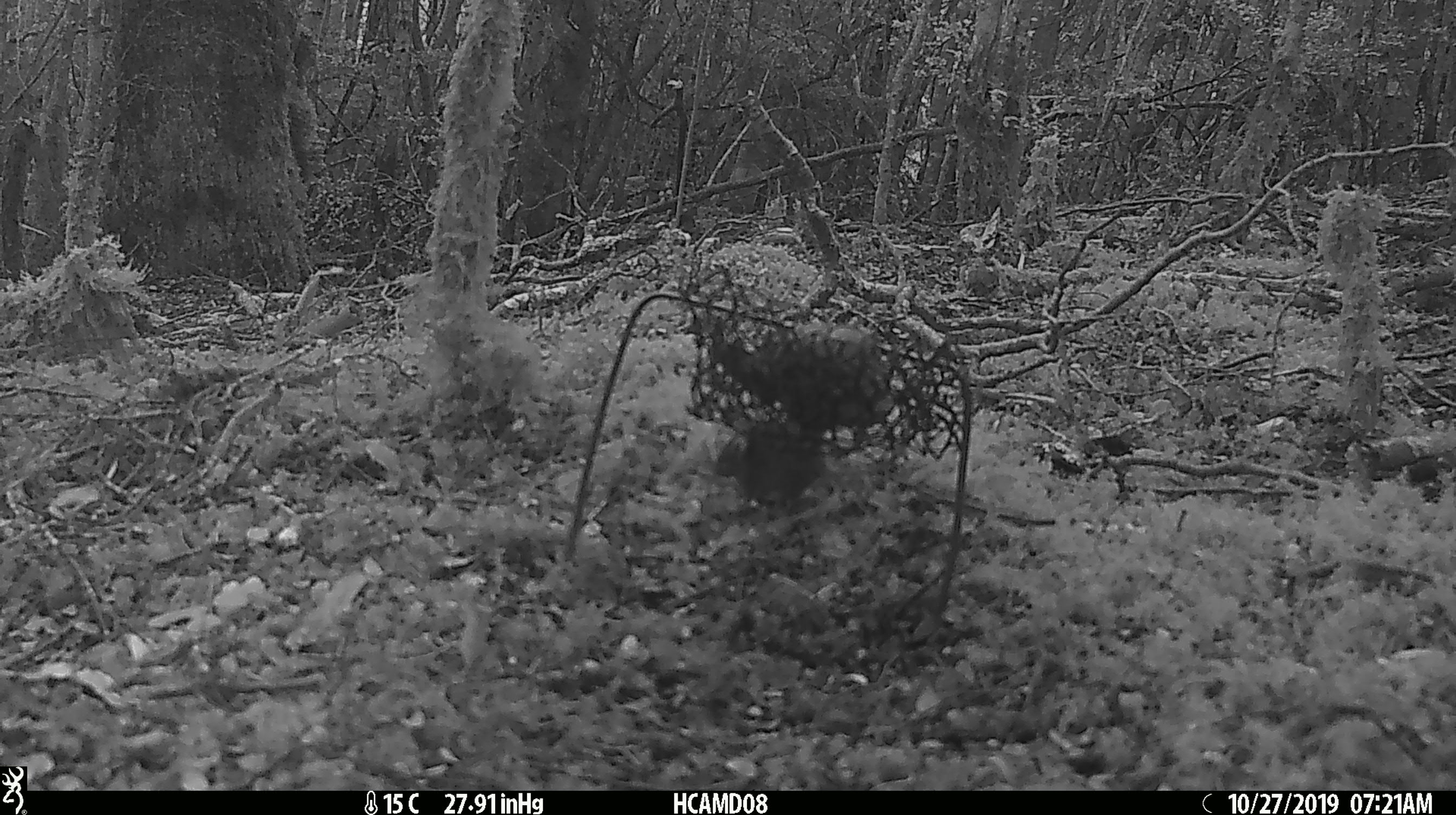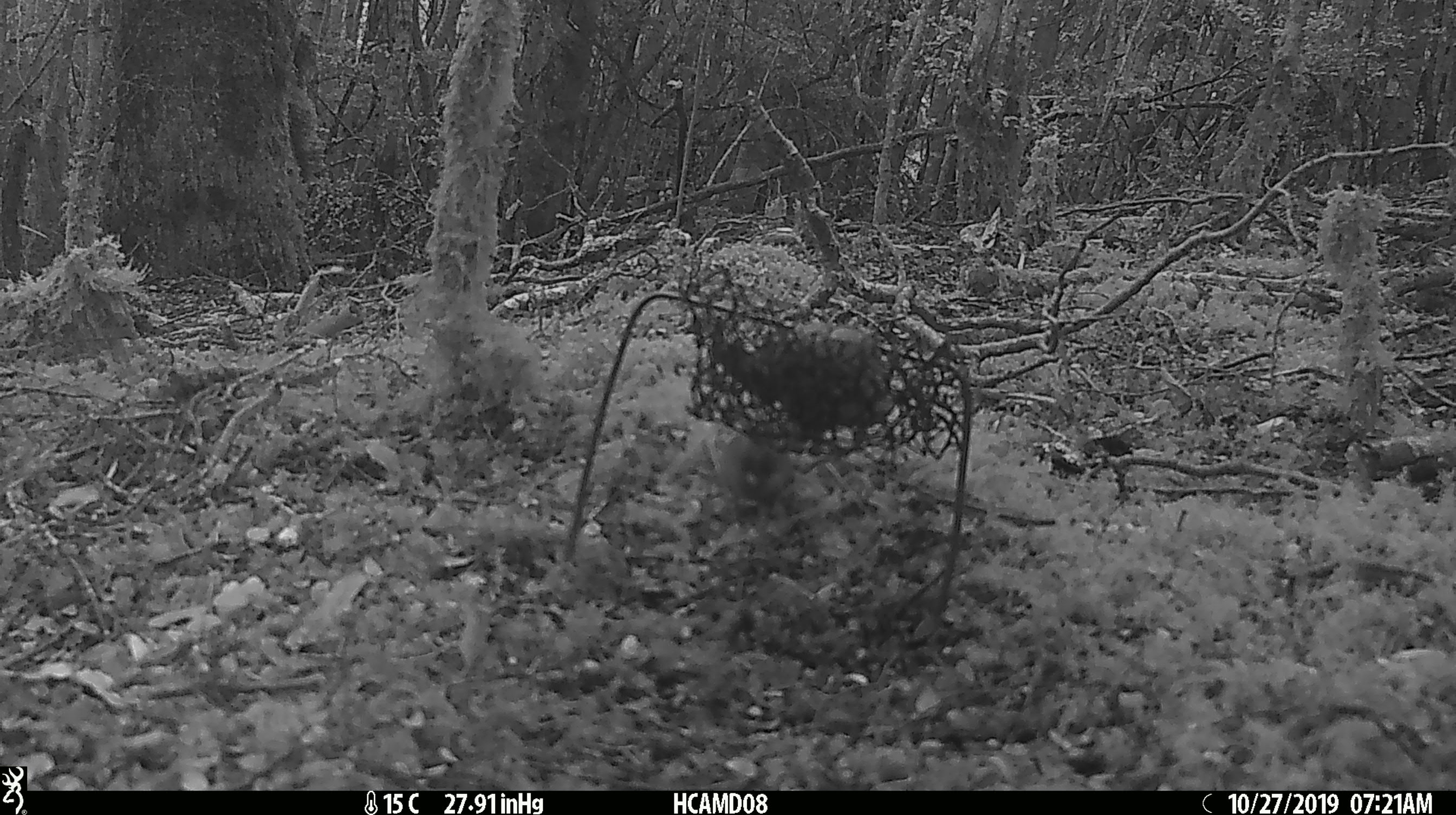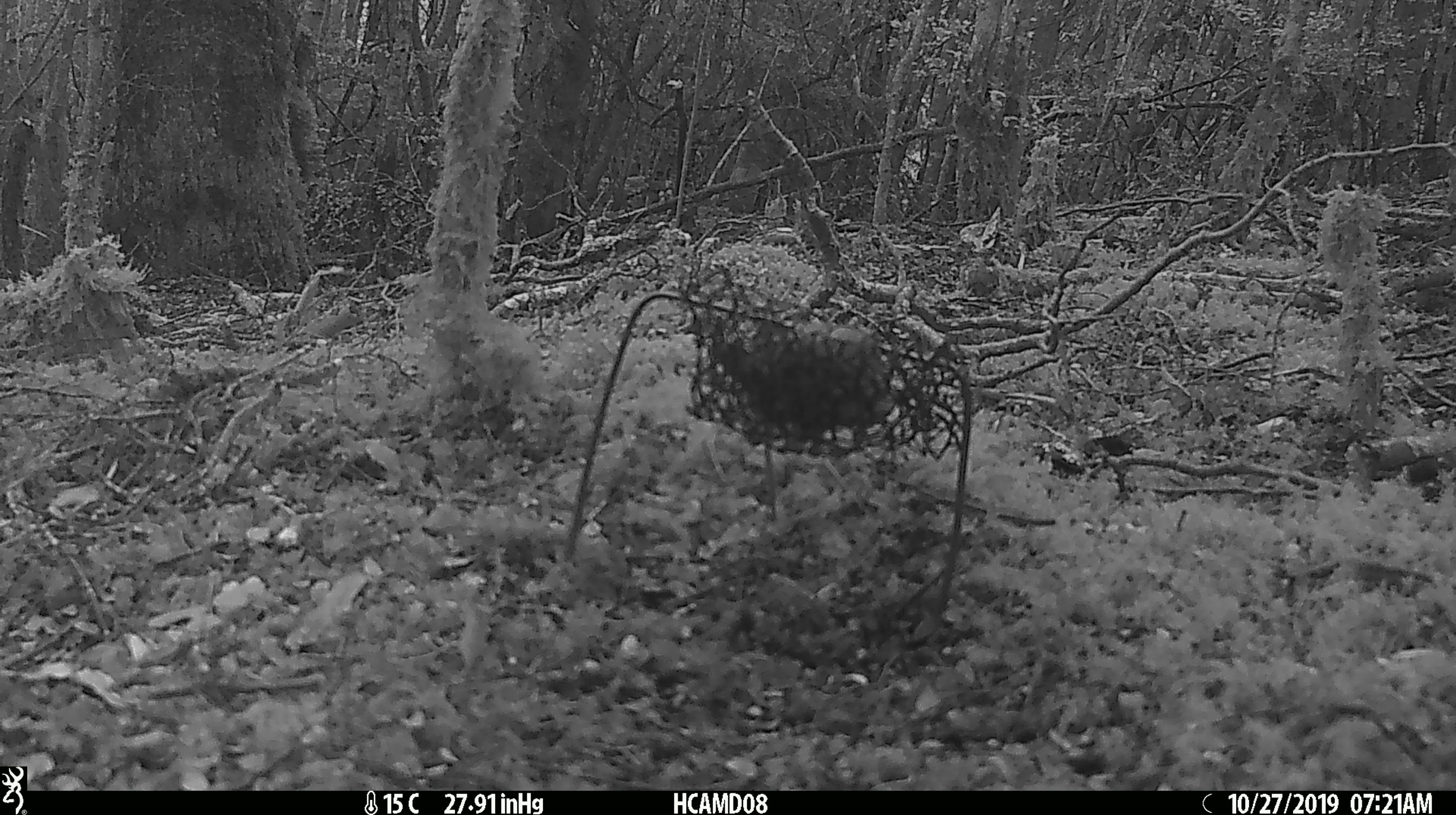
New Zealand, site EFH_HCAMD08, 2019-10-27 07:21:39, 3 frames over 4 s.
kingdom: Animalia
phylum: Chordata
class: Mammalia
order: Rodentia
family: Muridae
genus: Mus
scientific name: Mus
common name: mouse